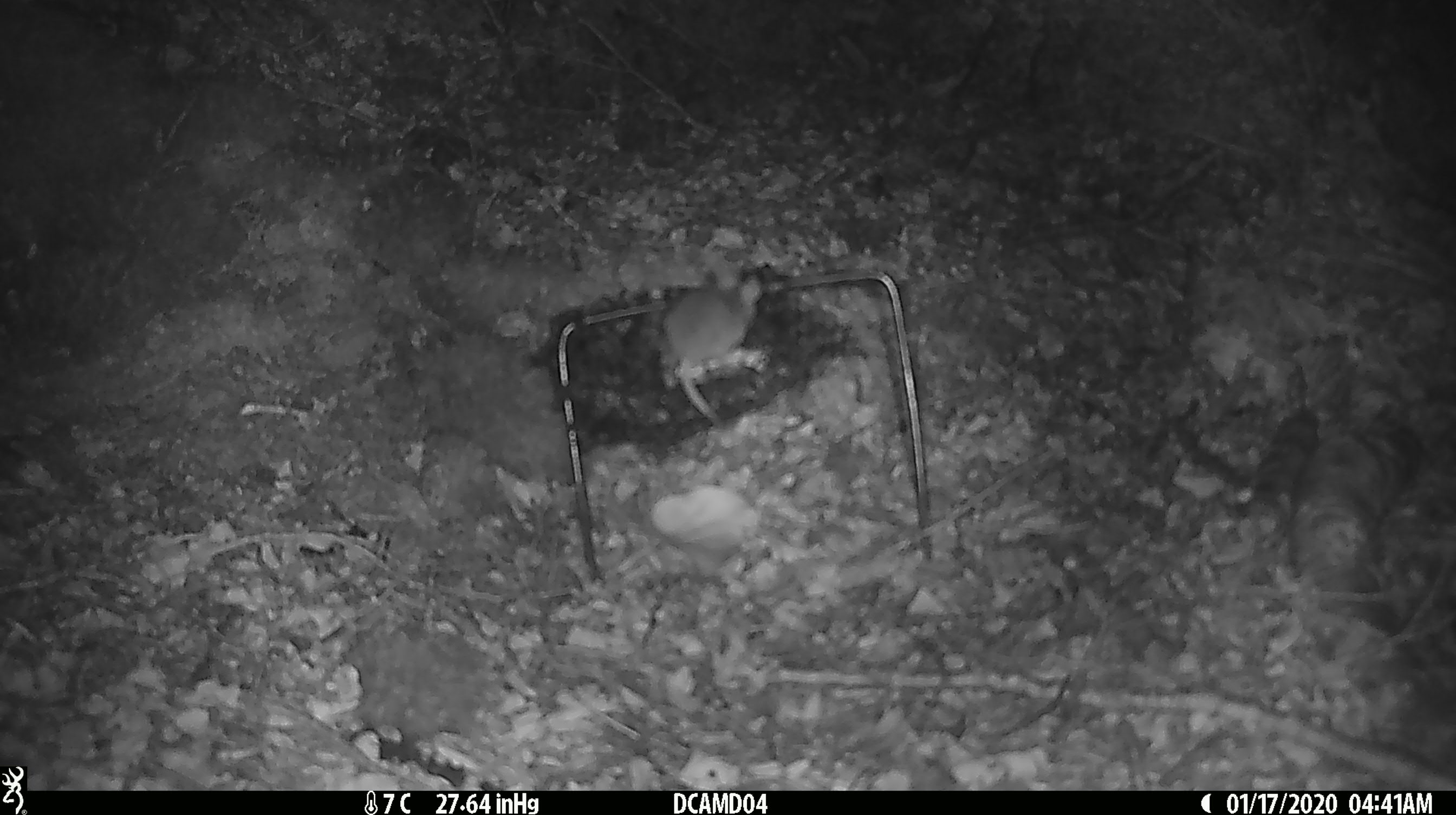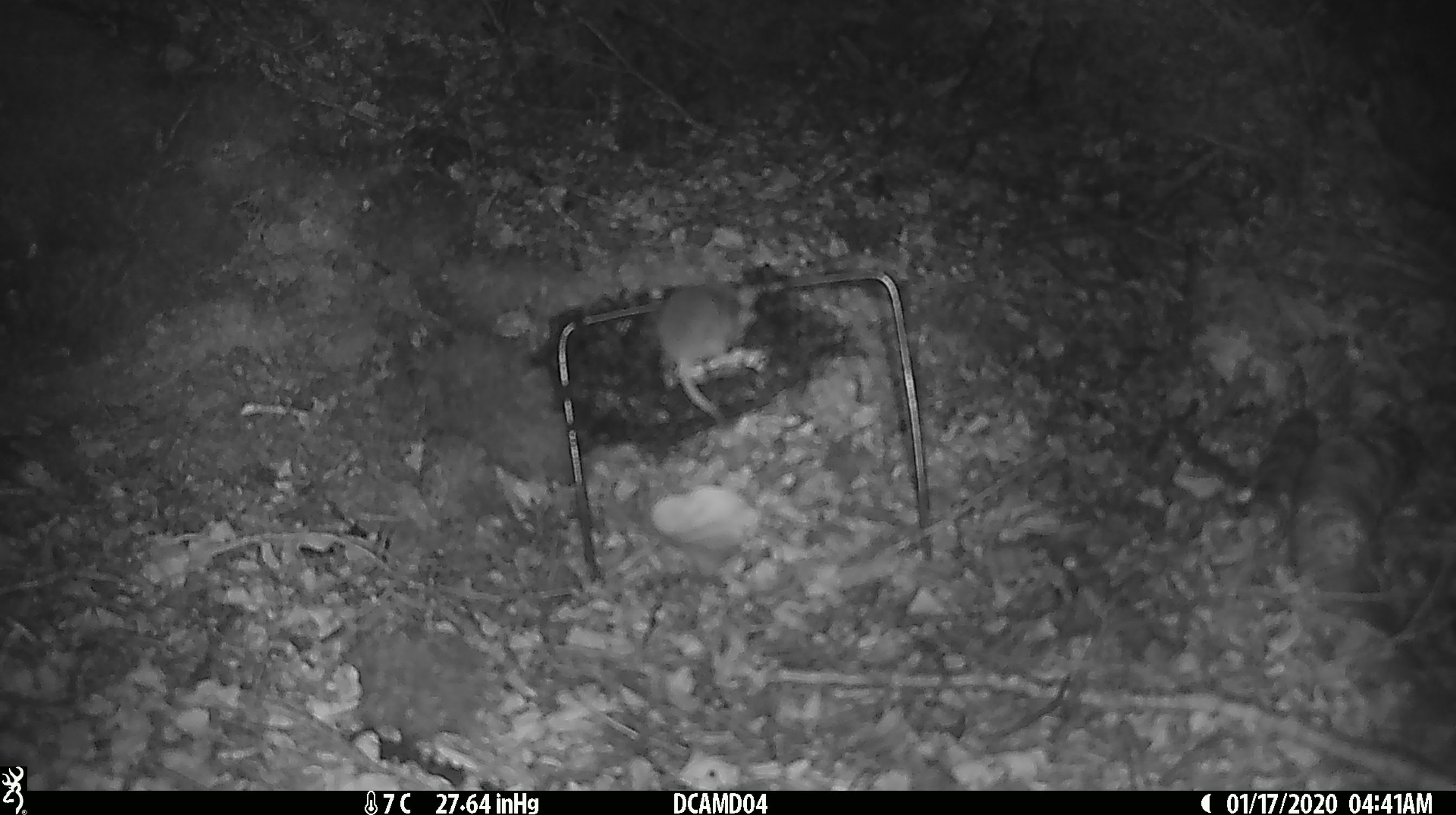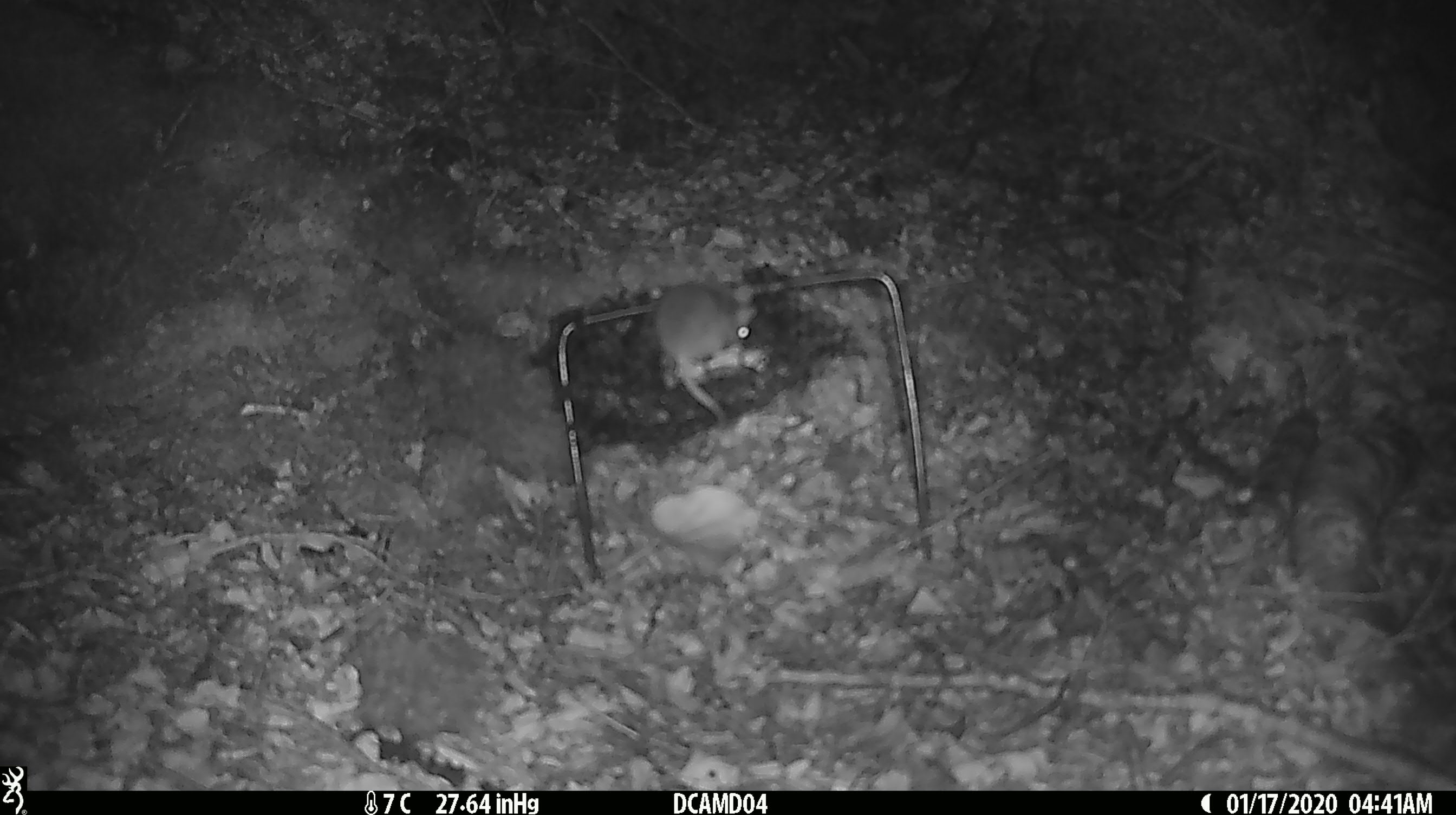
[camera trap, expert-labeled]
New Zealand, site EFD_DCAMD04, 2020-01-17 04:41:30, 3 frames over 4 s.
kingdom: Animalia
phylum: Chordata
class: Mammalia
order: Rodentia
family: Muridae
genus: Mus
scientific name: Mus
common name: mouse